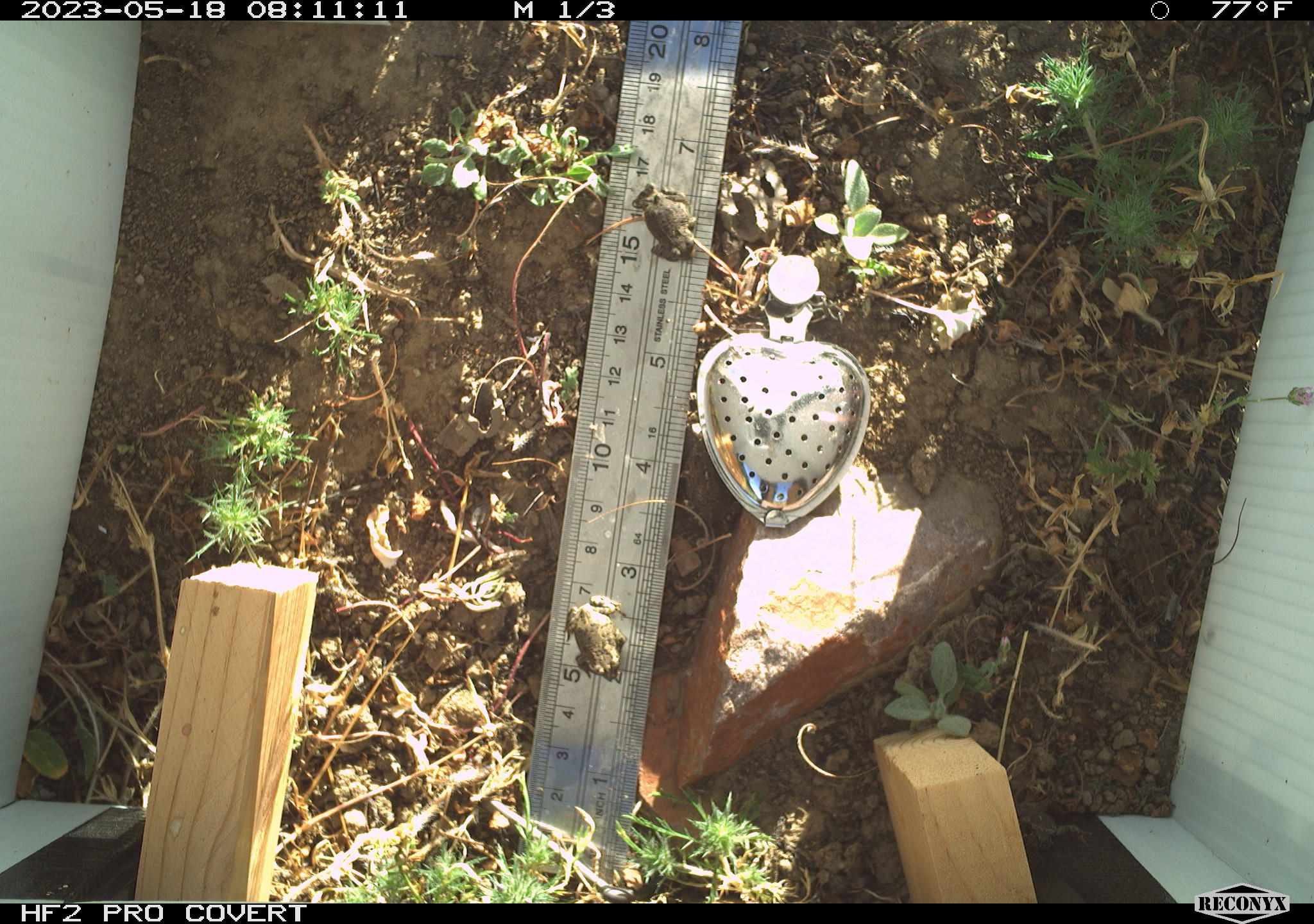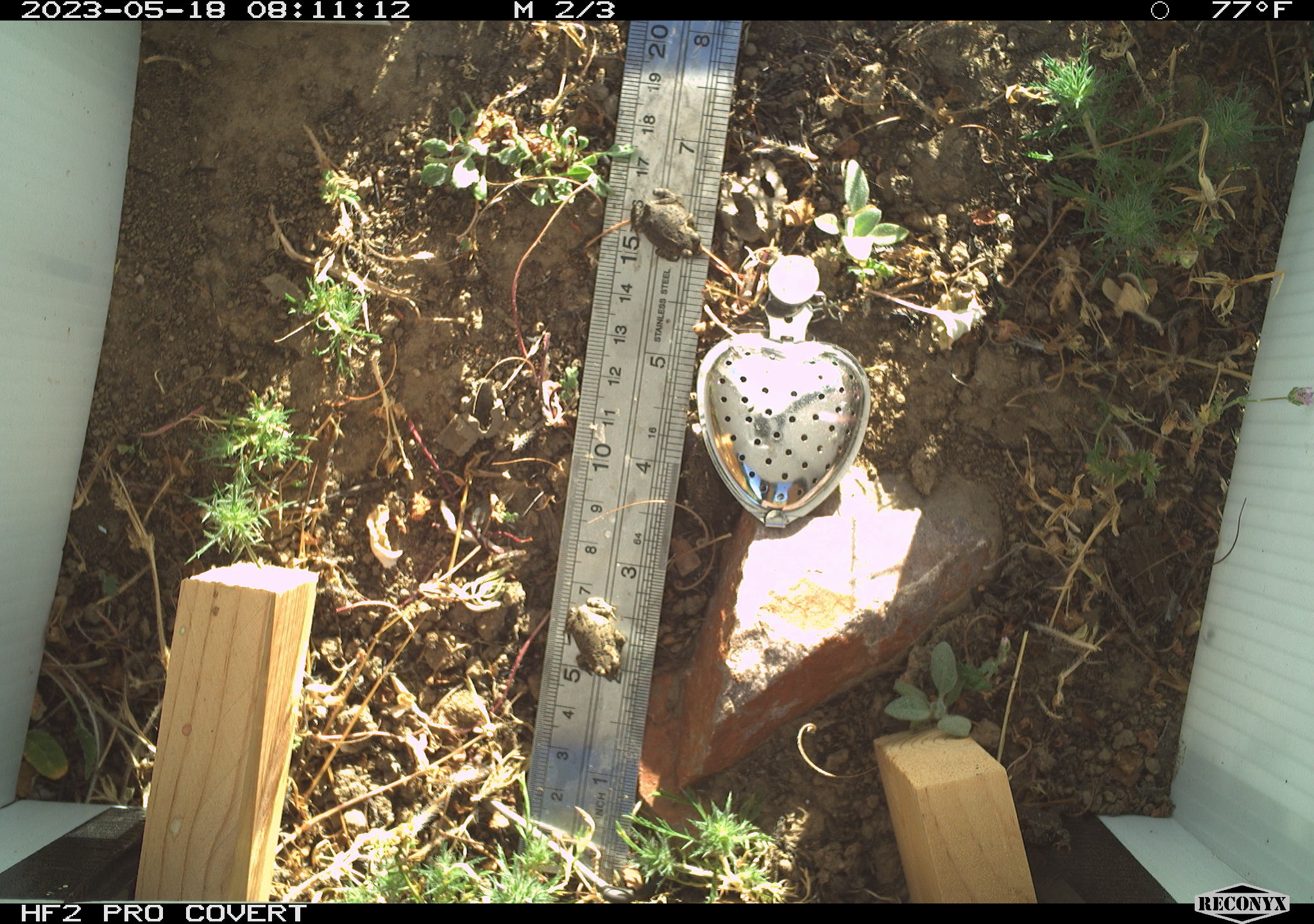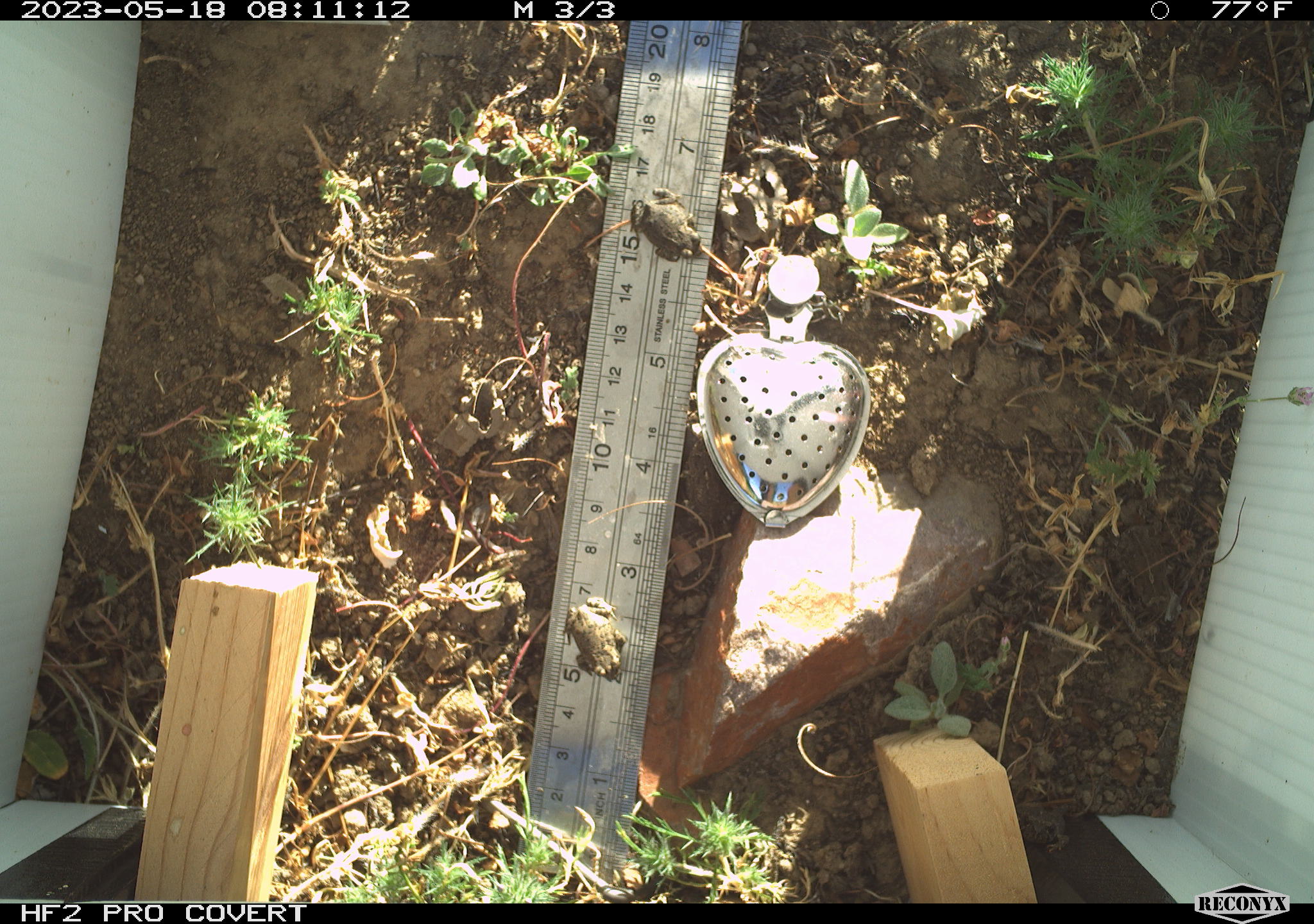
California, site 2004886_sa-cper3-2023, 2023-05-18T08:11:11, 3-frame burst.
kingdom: Animalia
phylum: Chordata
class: Amphibia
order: Anura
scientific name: Anura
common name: frogs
Frogs (Anura).